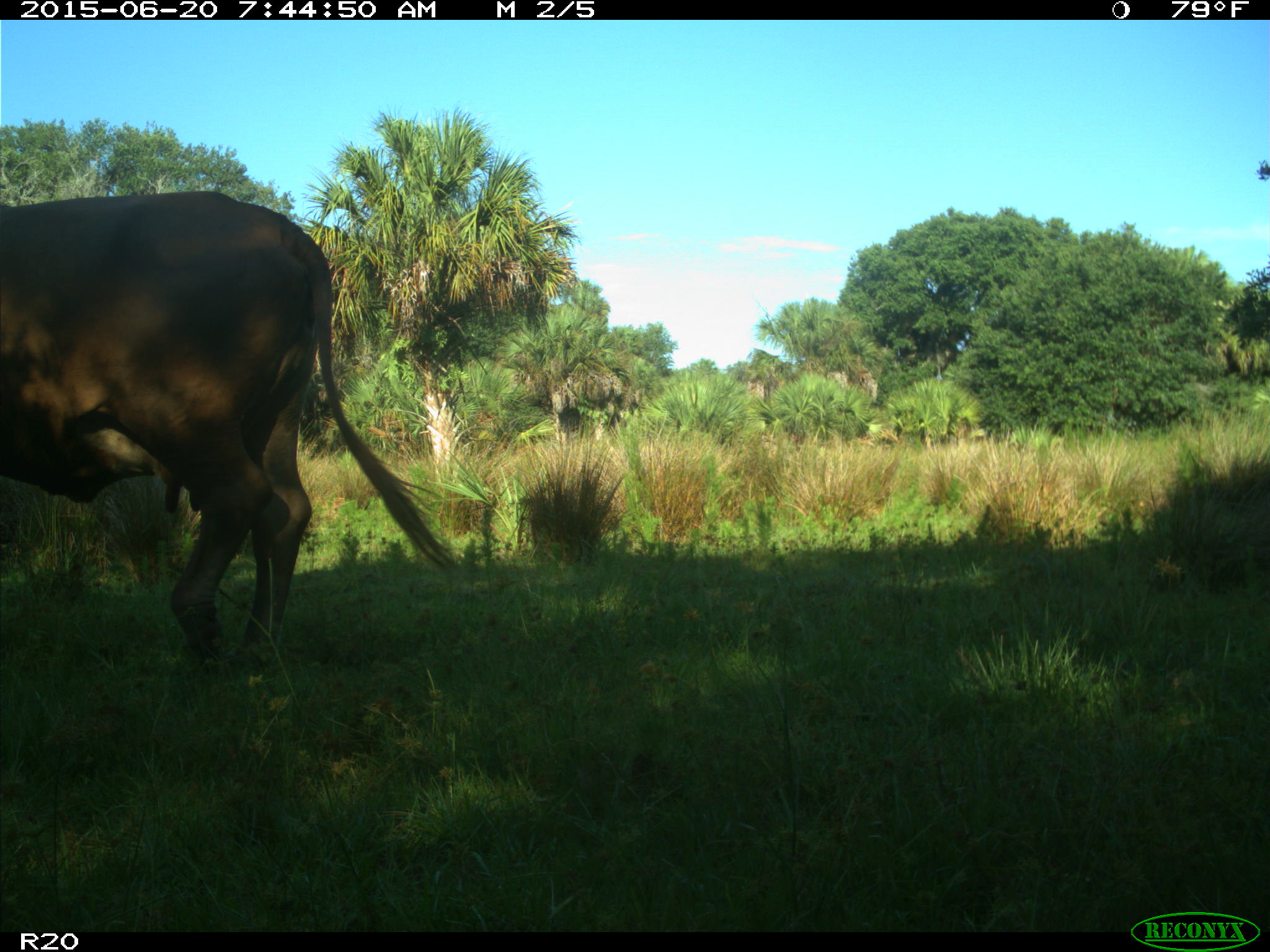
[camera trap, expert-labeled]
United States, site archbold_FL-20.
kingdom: Animalia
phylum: Chordata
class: Mammalia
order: Artiodactyla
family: Bovidae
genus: Bos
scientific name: Bos taurus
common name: domestic cow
Bos taurus (domestic cow).